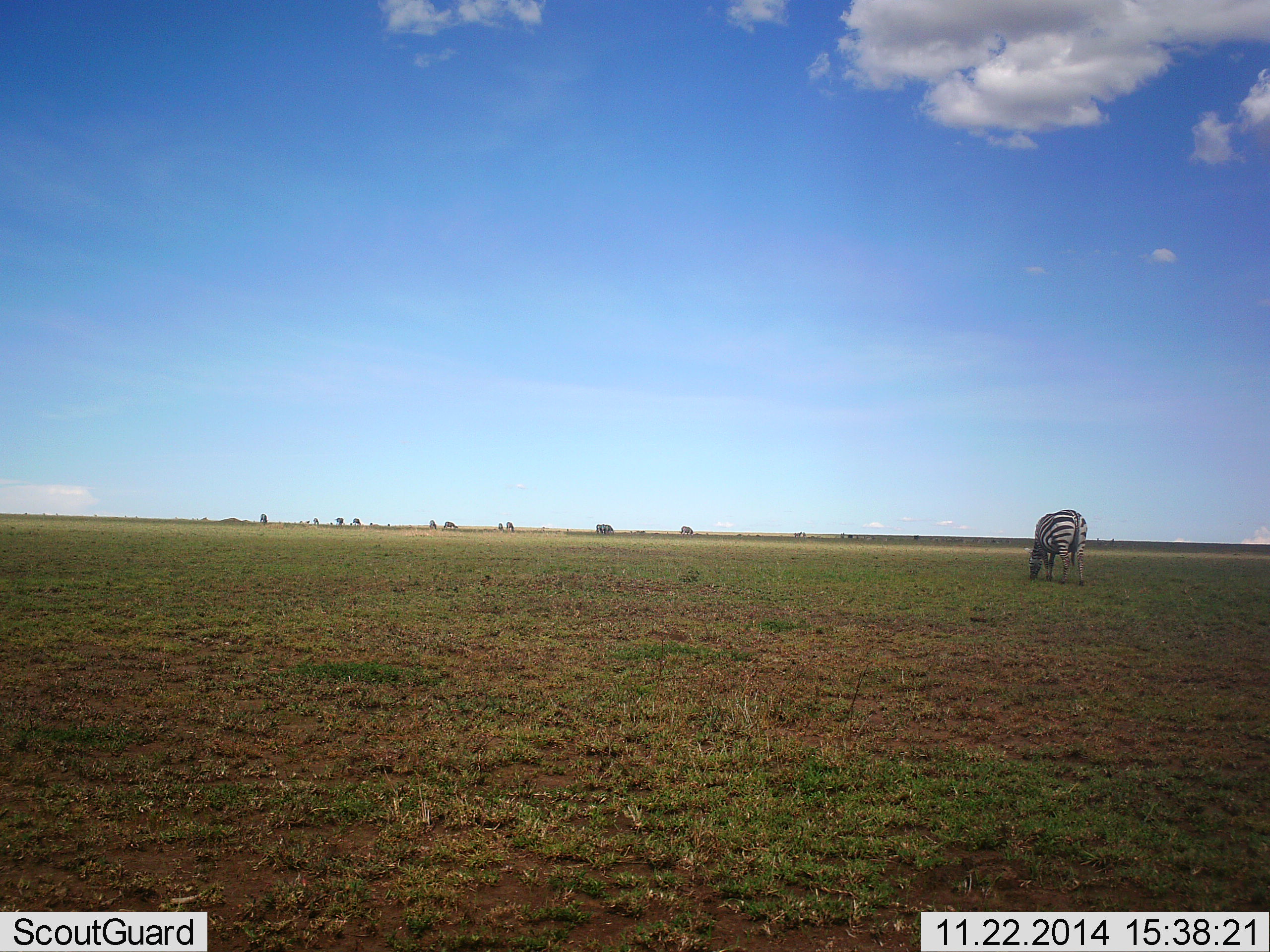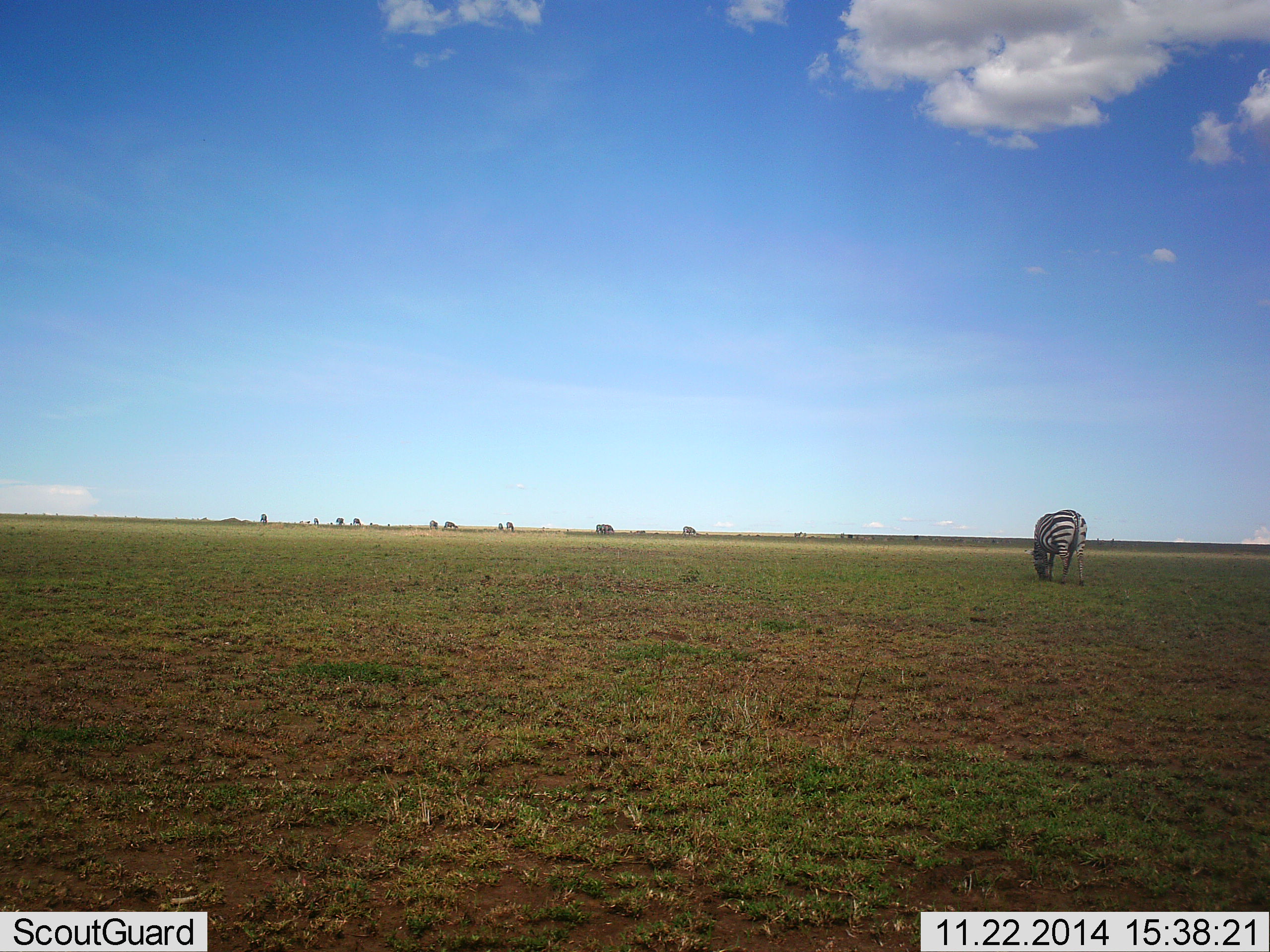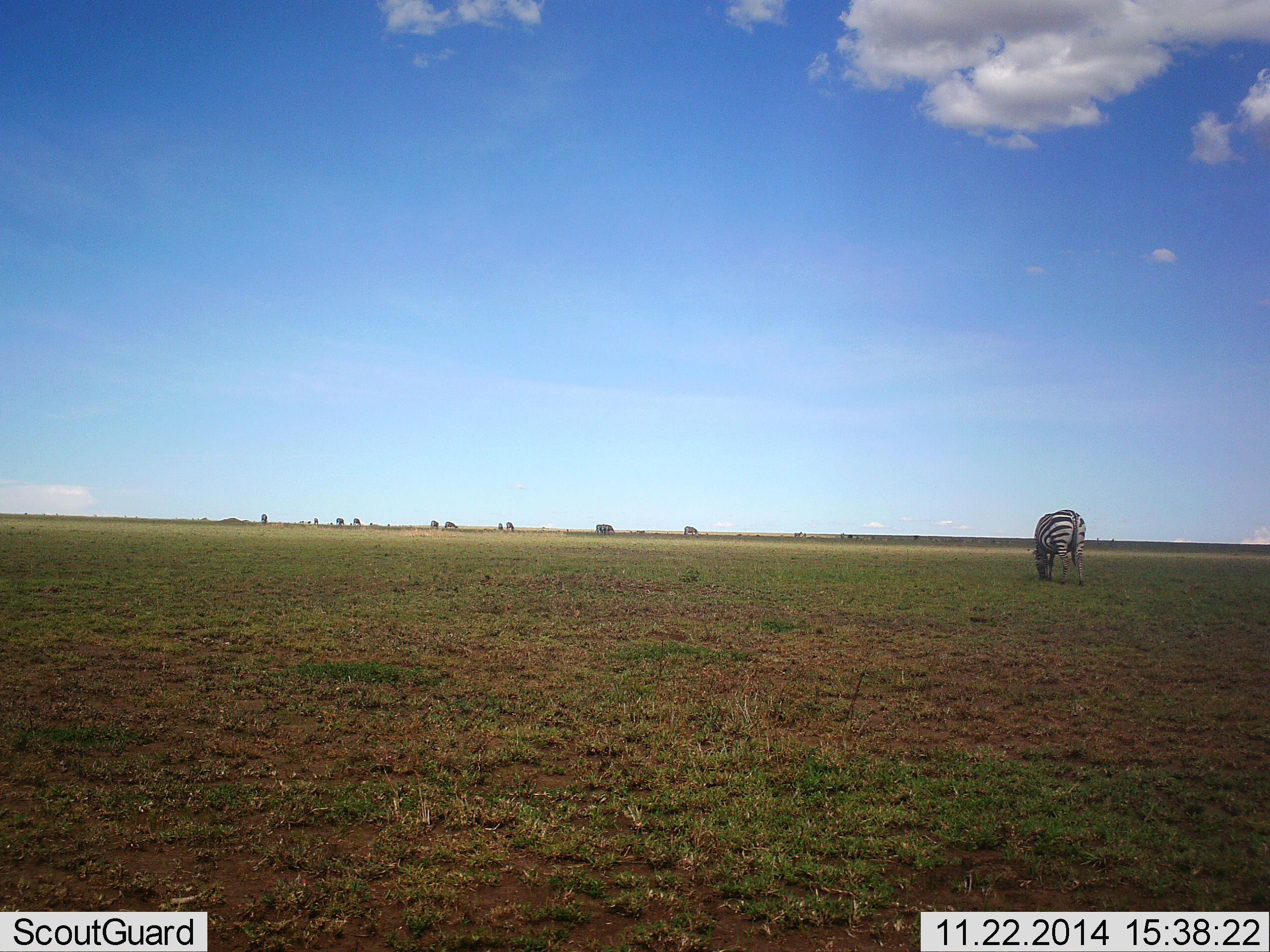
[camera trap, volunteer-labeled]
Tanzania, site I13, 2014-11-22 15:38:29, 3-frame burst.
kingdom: Animalia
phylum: Chordata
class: Mammalia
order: Perissodactyla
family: Equidae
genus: Equus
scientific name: Equus quagga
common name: plains zebra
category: zebra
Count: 1.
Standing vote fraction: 18%.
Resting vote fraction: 0%.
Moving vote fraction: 0%.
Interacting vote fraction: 0%.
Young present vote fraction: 0%.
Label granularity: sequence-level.